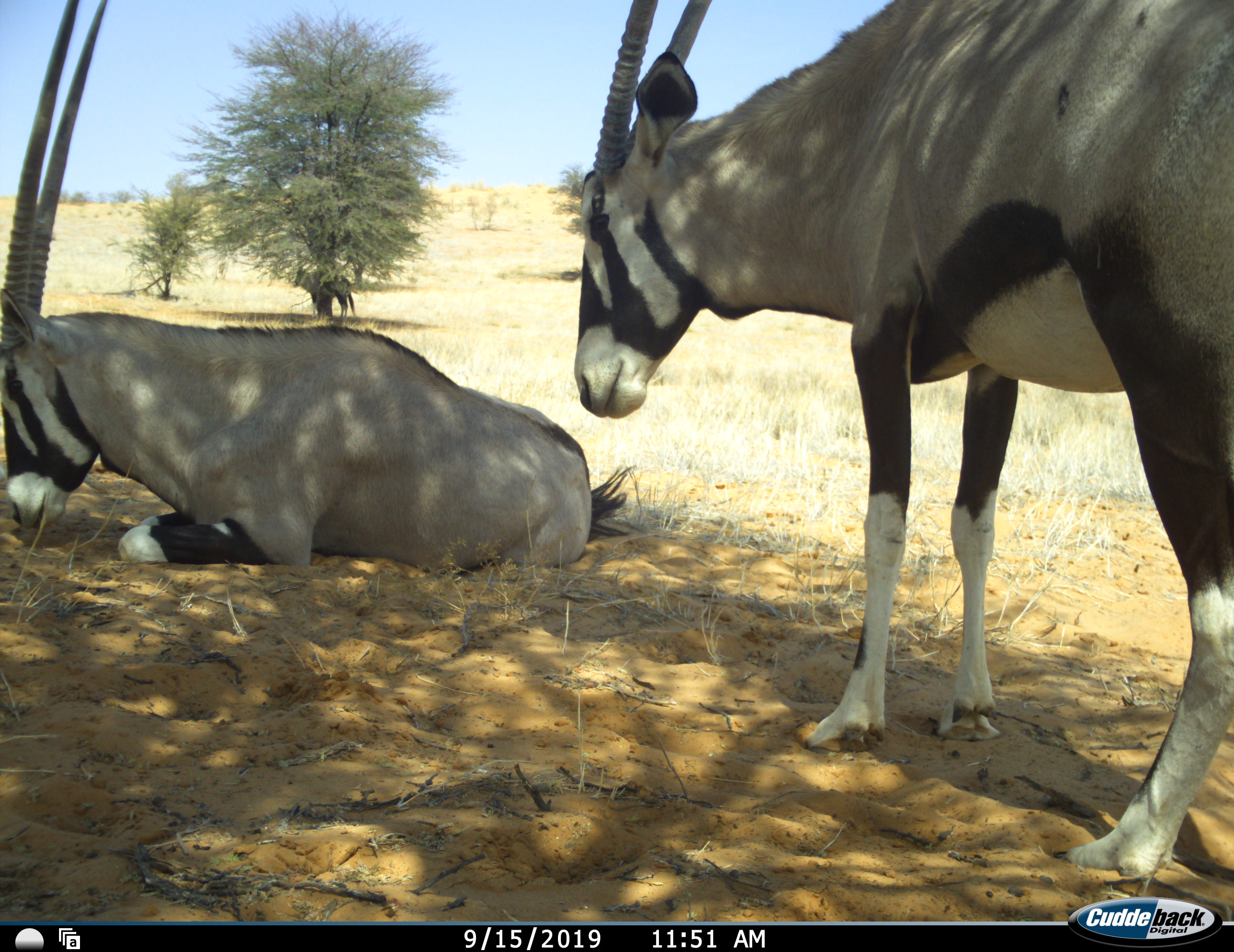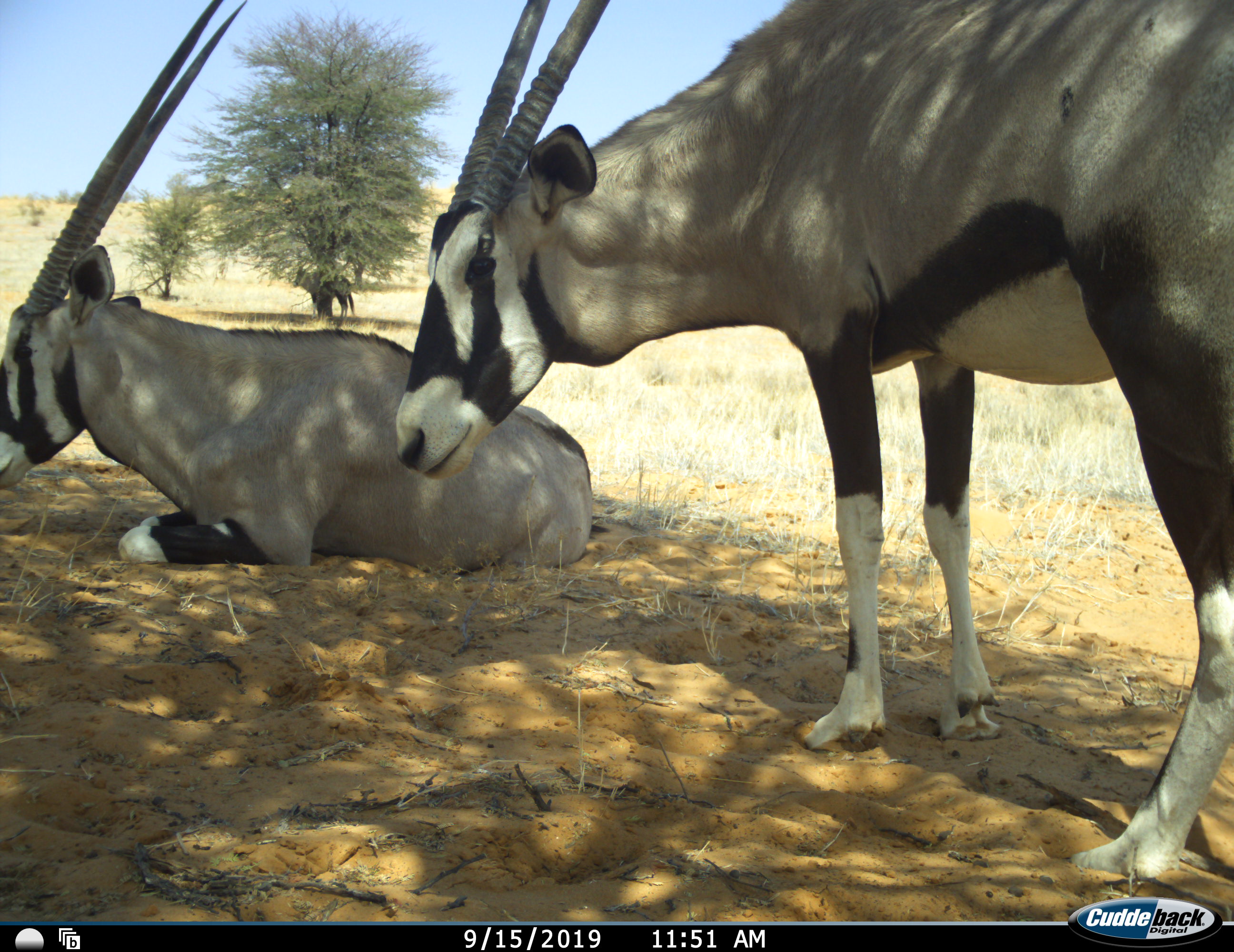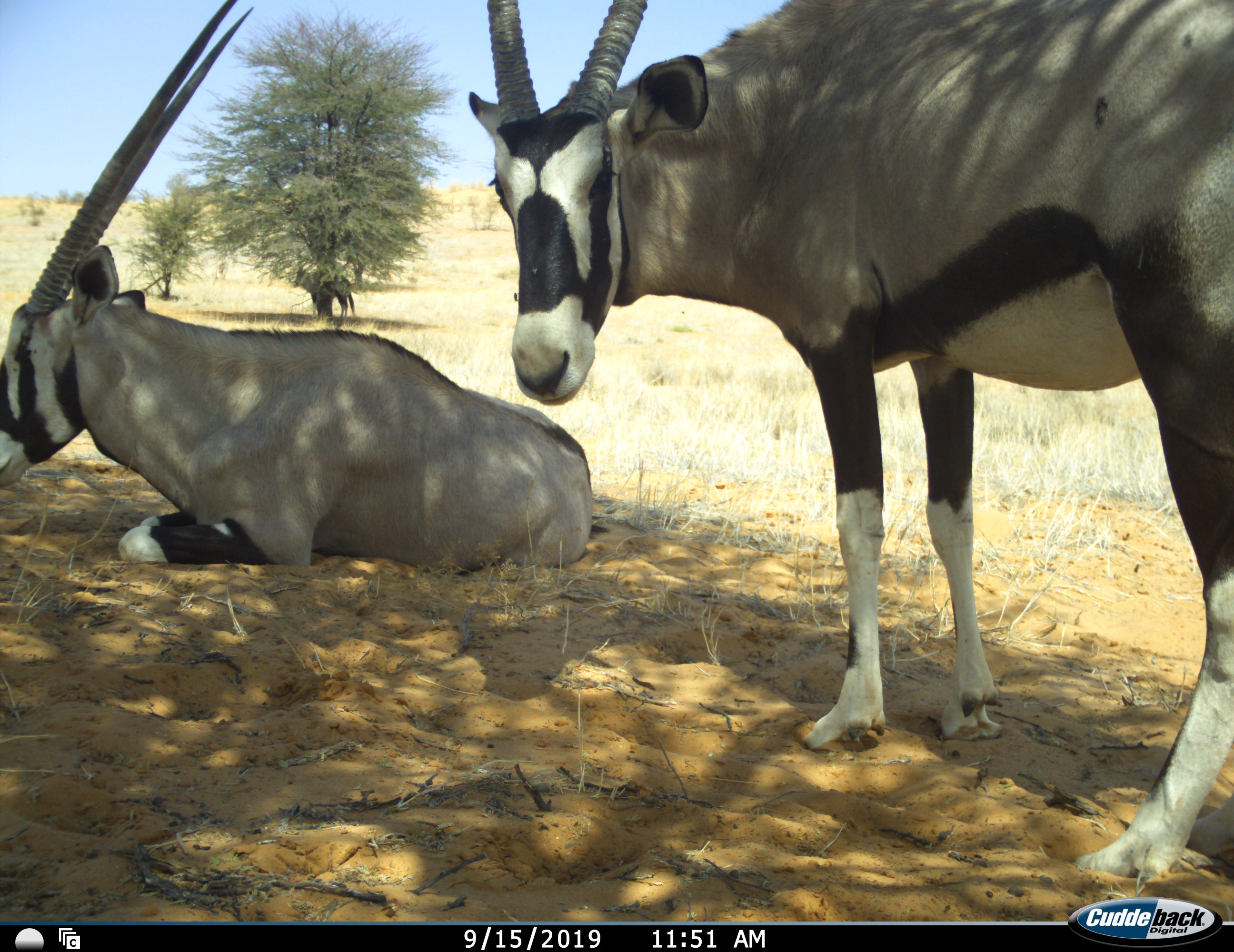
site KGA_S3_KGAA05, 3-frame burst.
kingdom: Animalia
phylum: Chordata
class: Mammalia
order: Artiodactyla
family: Bovidae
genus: Oryx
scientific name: Oryx gazella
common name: gemsbok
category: oryx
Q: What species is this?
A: Oryx (gemsbok) (Oryx gazella).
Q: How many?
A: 3.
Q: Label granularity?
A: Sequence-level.